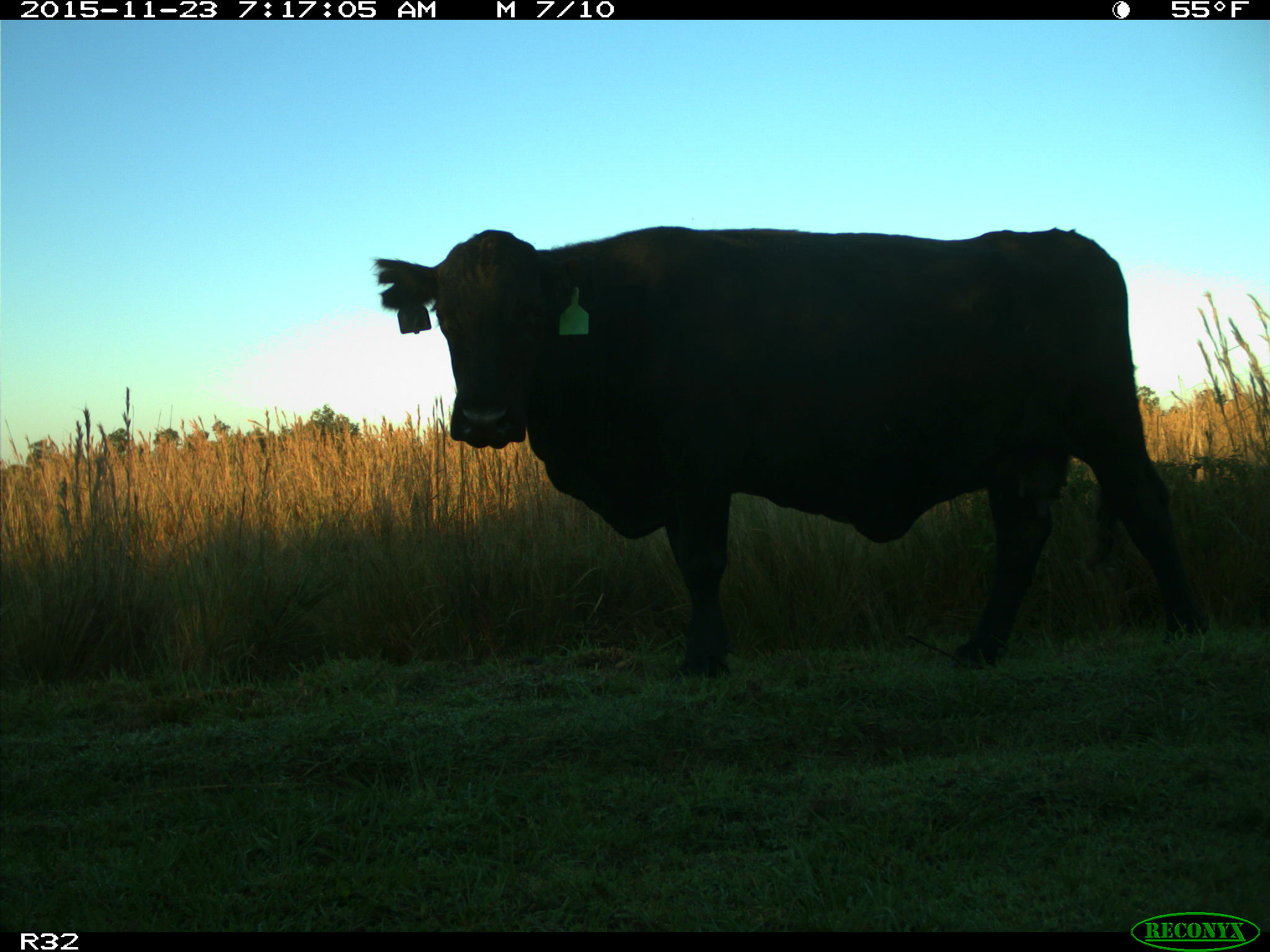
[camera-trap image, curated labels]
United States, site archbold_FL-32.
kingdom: Animalia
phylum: Chordata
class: Mammalia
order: Artiodactyla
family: Bovidae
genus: Bos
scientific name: Bos taurus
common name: domestic cow